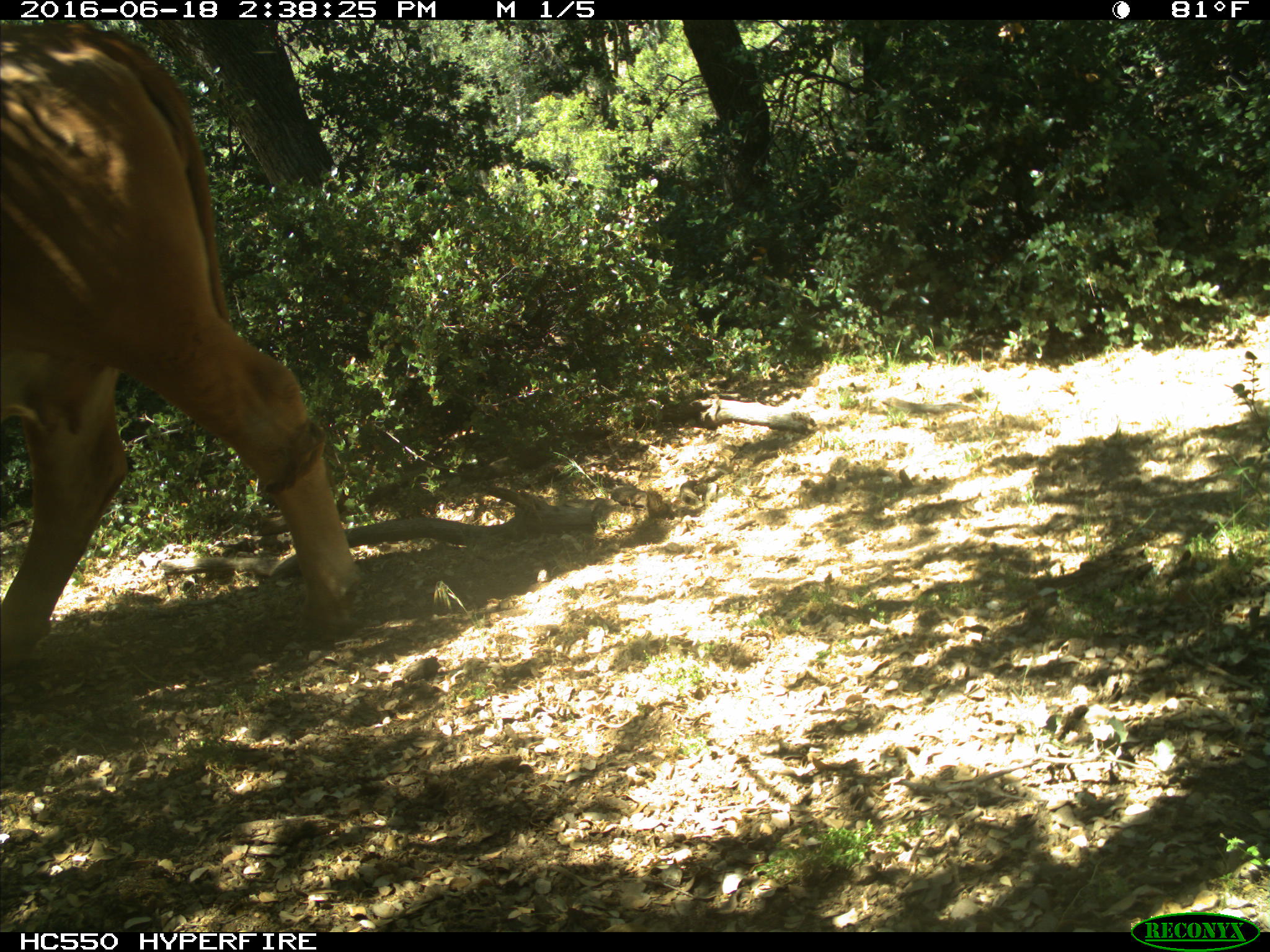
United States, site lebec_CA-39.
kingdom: Animalia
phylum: Chordata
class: Mammalia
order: Artiodactyla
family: Bovidae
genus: Bos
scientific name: Bos taurus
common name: domestic cow